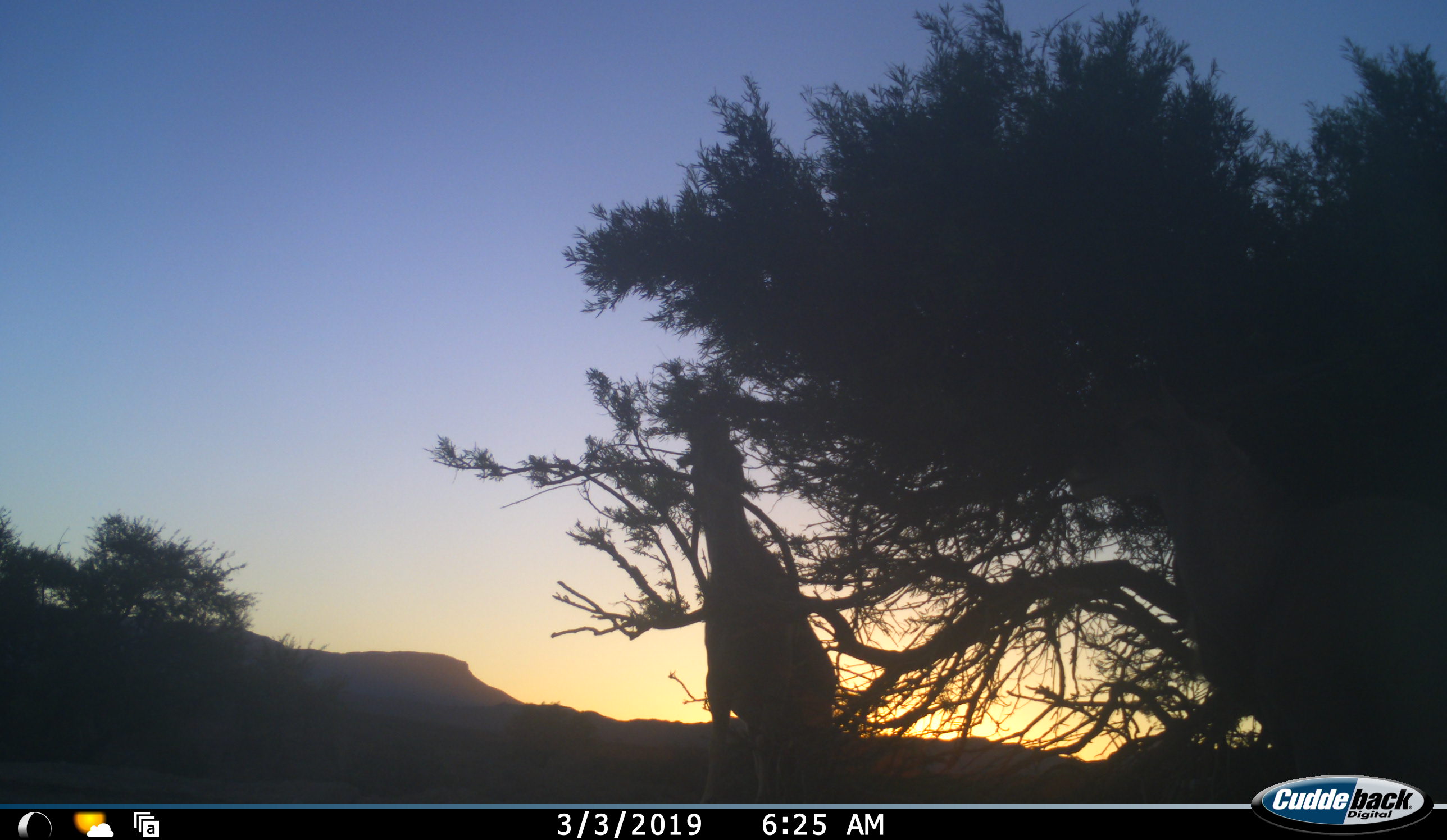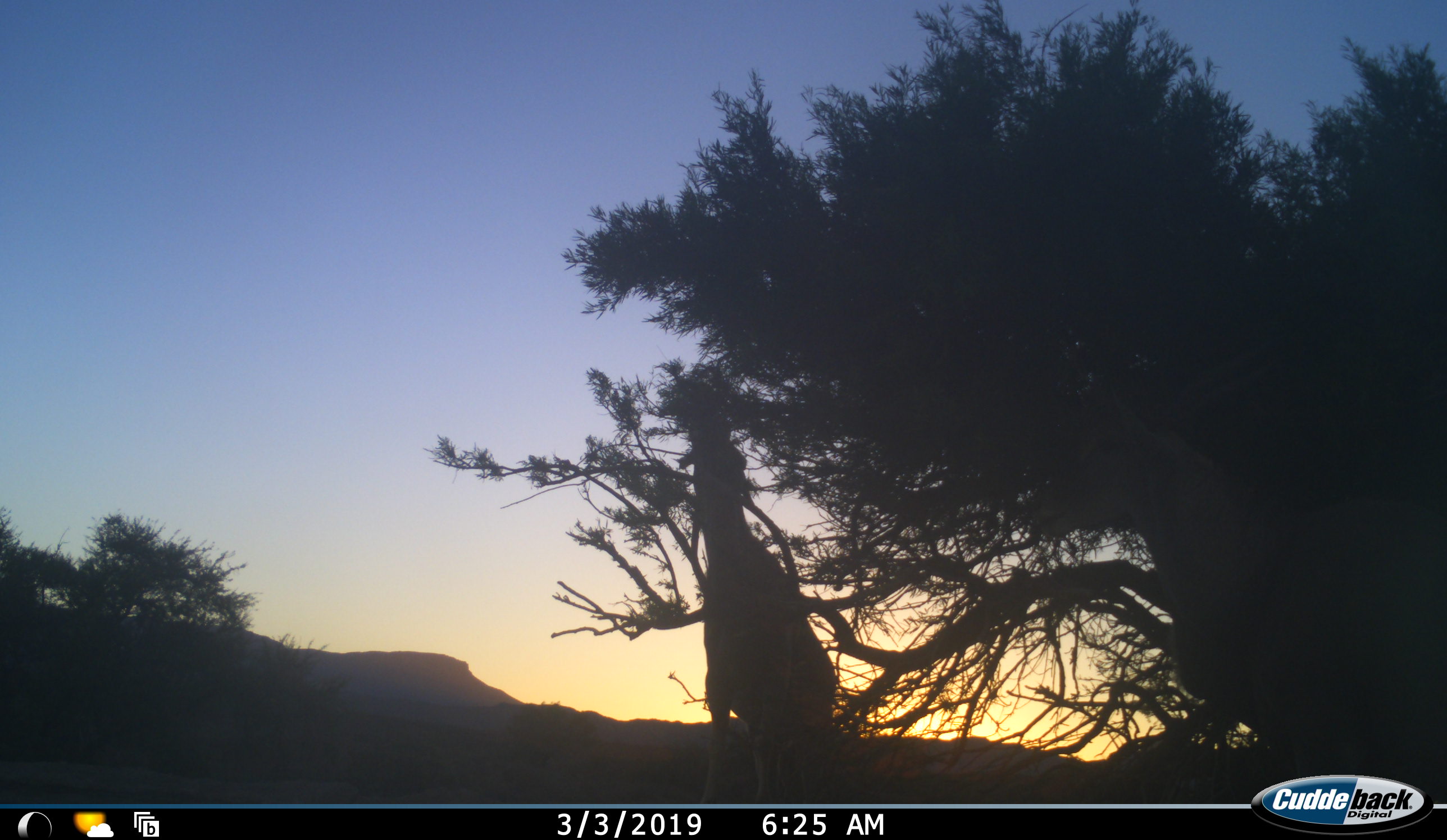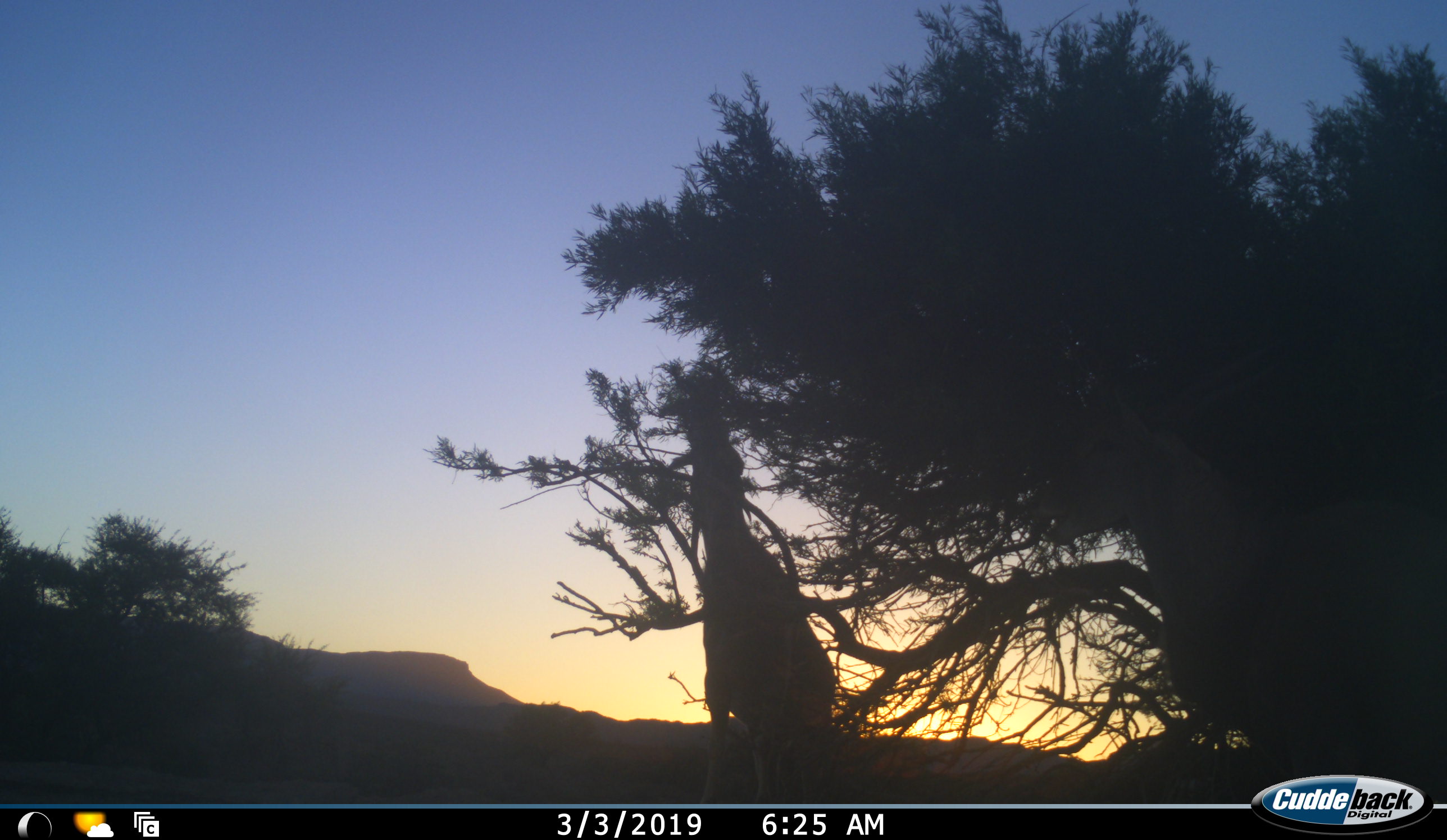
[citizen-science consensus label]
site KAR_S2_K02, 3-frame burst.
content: unidentified animal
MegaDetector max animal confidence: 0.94